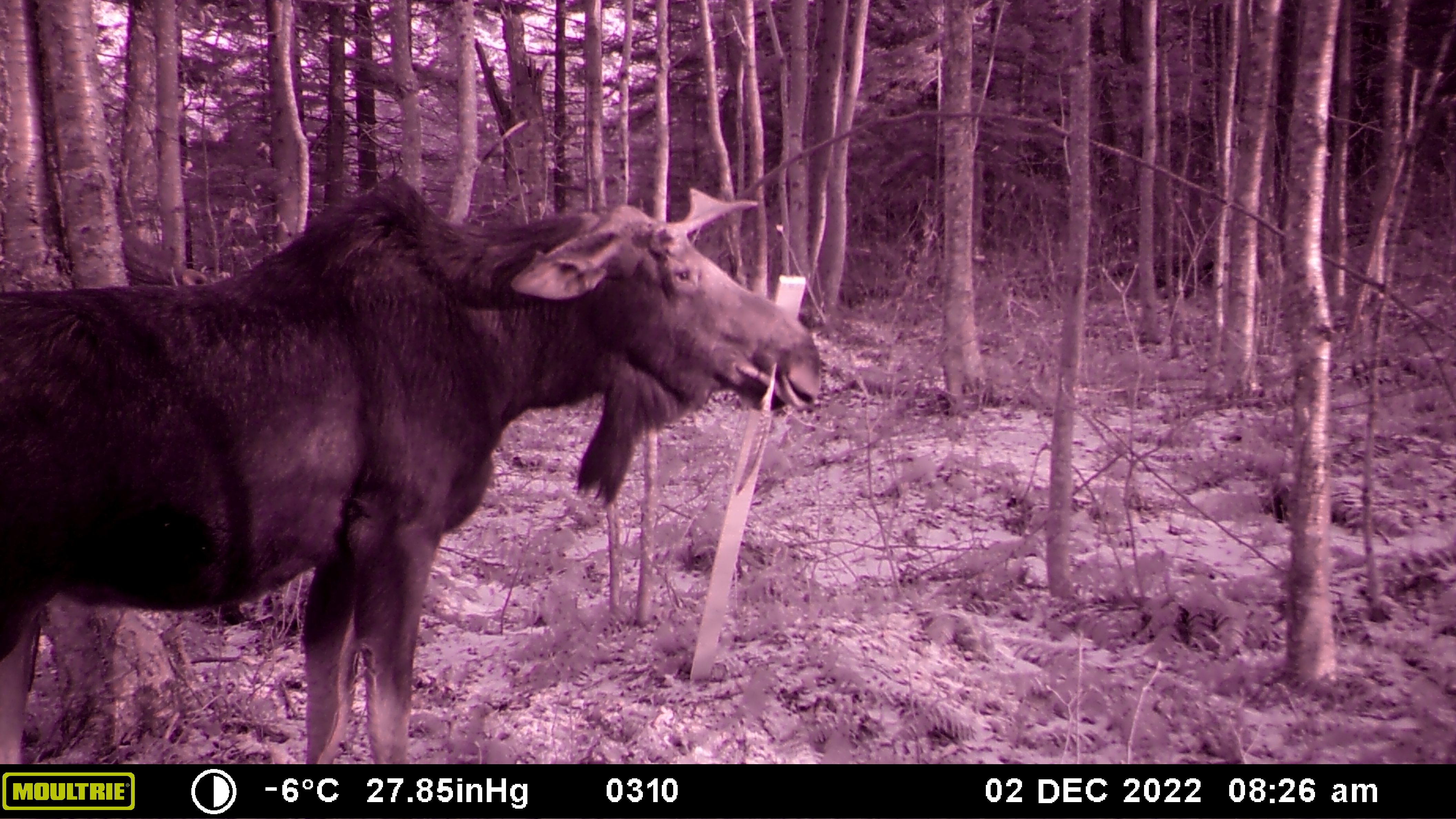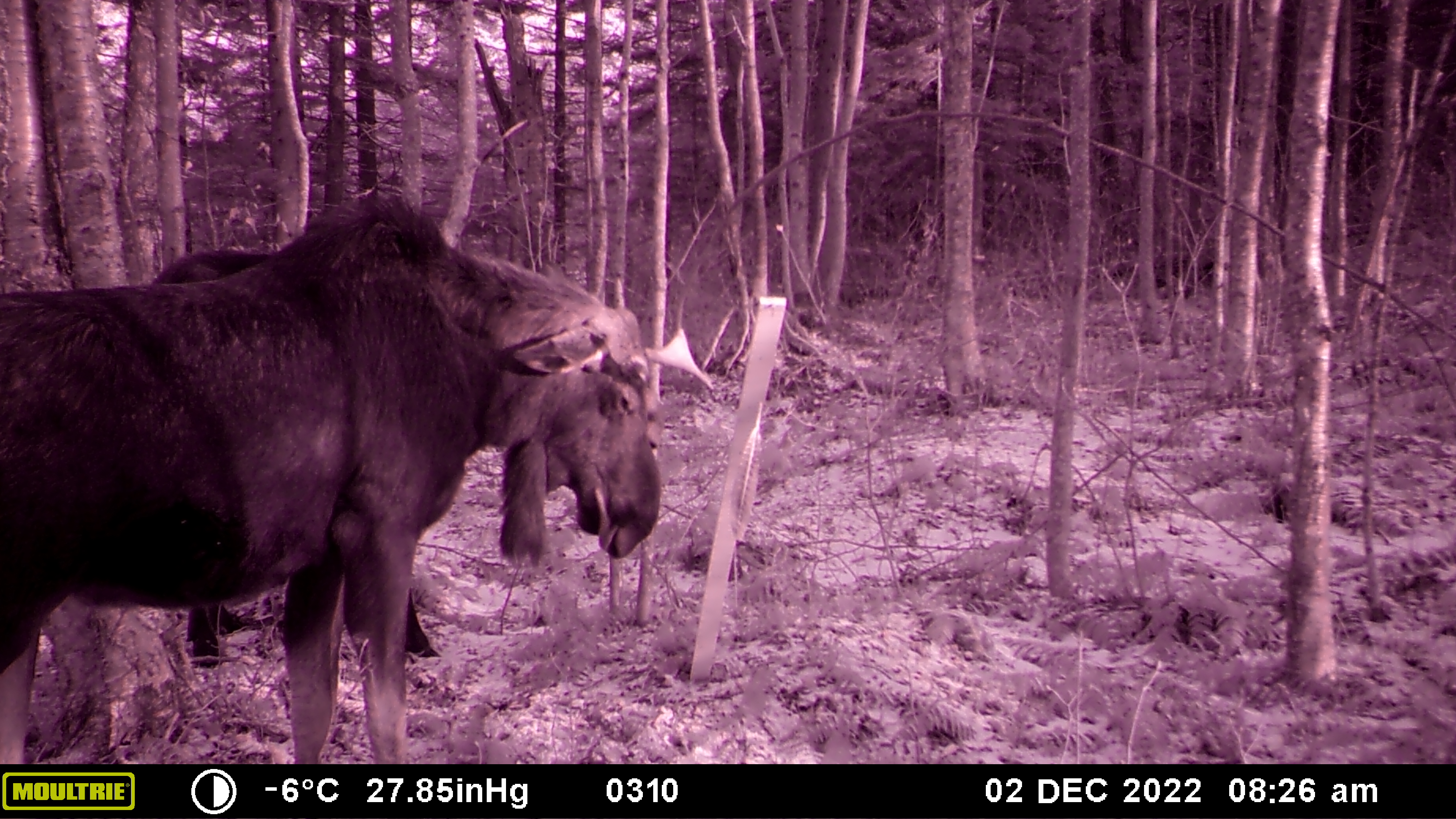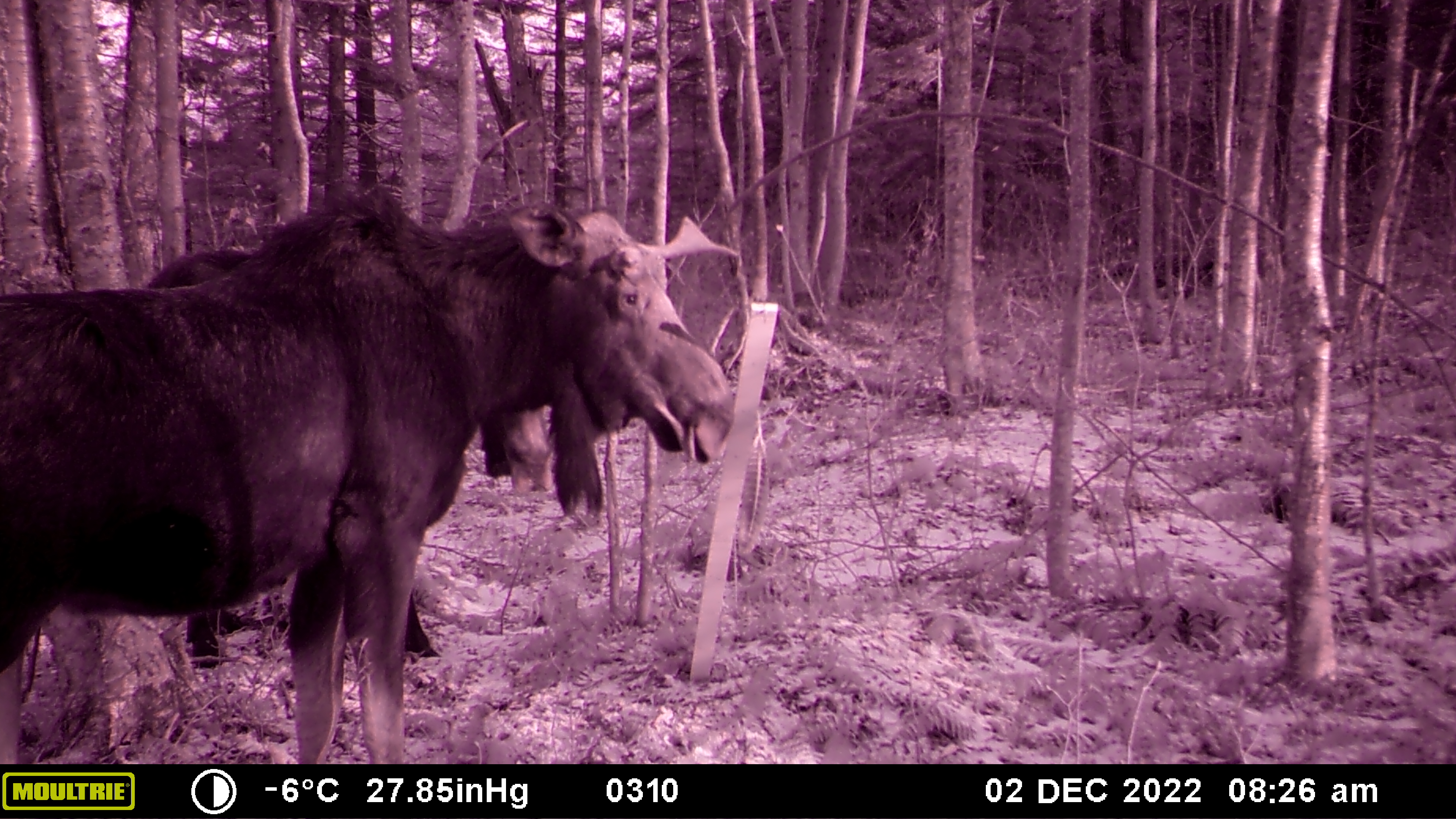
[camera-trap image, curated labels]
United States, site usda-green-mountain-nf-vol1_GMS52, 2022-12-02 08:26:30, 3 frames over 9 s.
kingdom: Animalia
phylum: Chordata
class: Mammalia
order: Artiodactyla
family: Cervidae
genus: Alces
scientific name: Alces alces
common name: moose